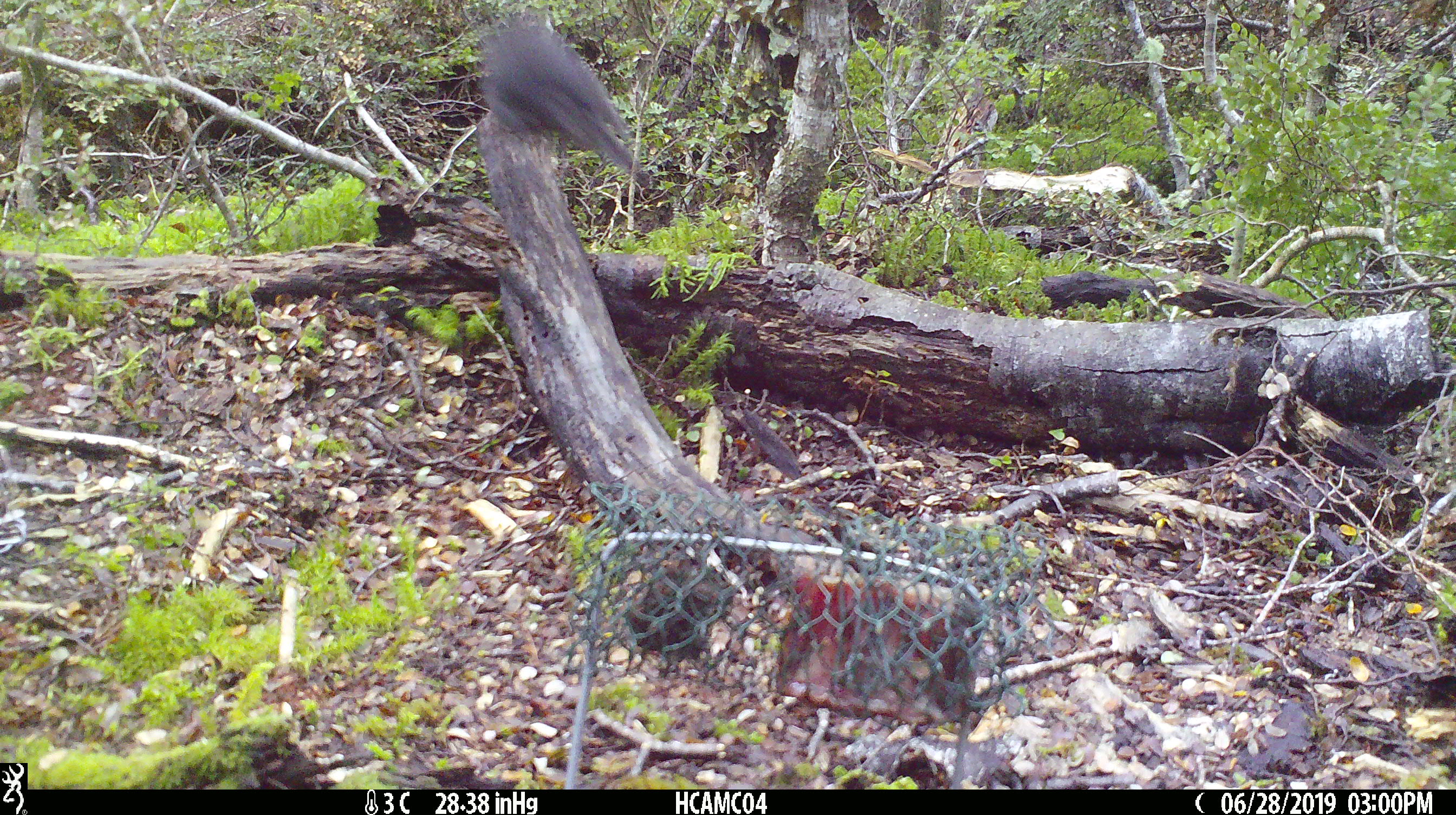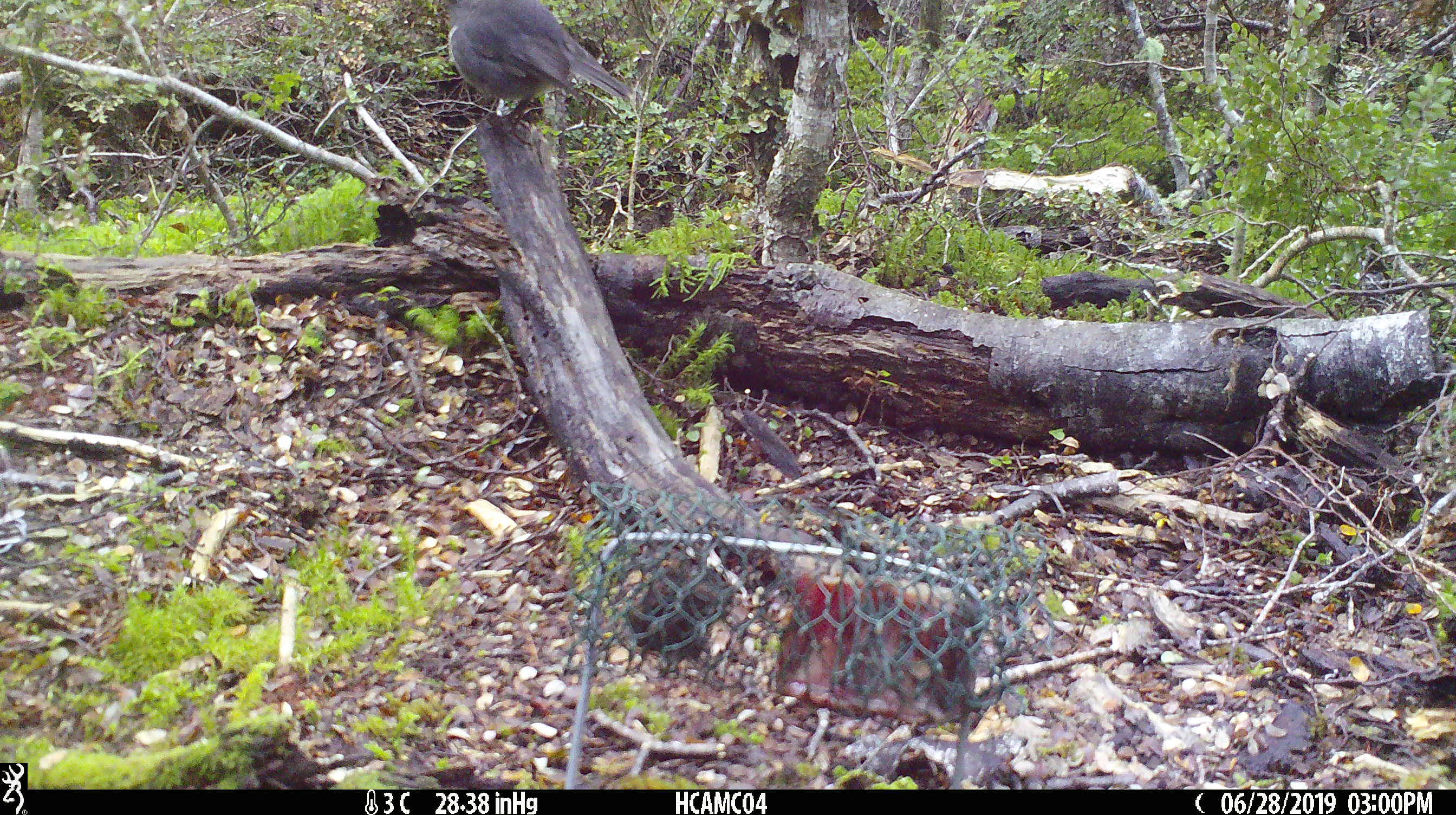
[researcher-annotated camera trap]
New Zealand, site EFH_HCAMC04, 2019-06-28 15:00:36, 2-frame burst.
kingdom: Animalia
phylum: Chordata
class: Aves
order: Passeriformes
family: Petroicidae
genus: Petroica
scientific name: Petroica australis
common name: new zealand robin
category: robin